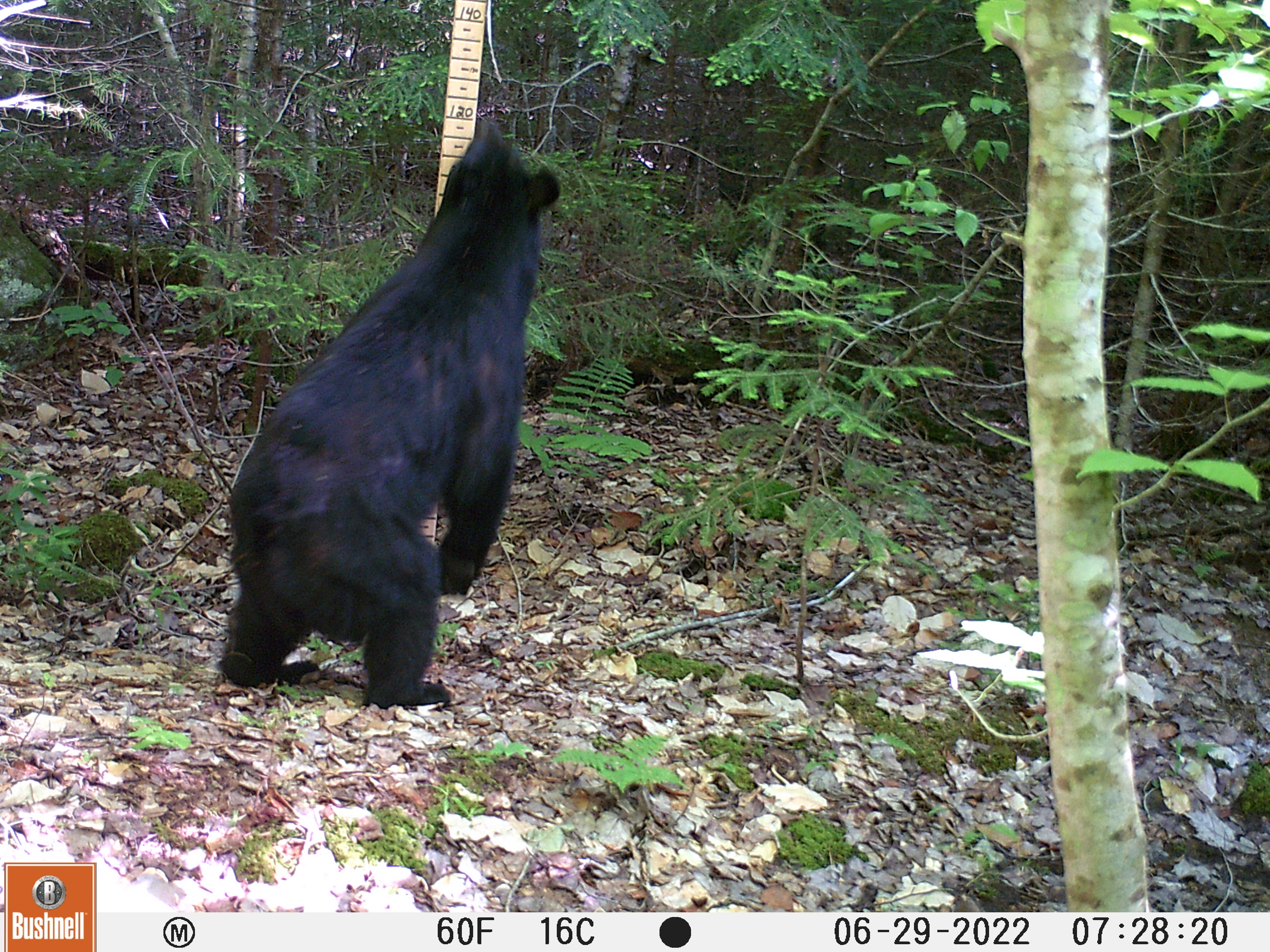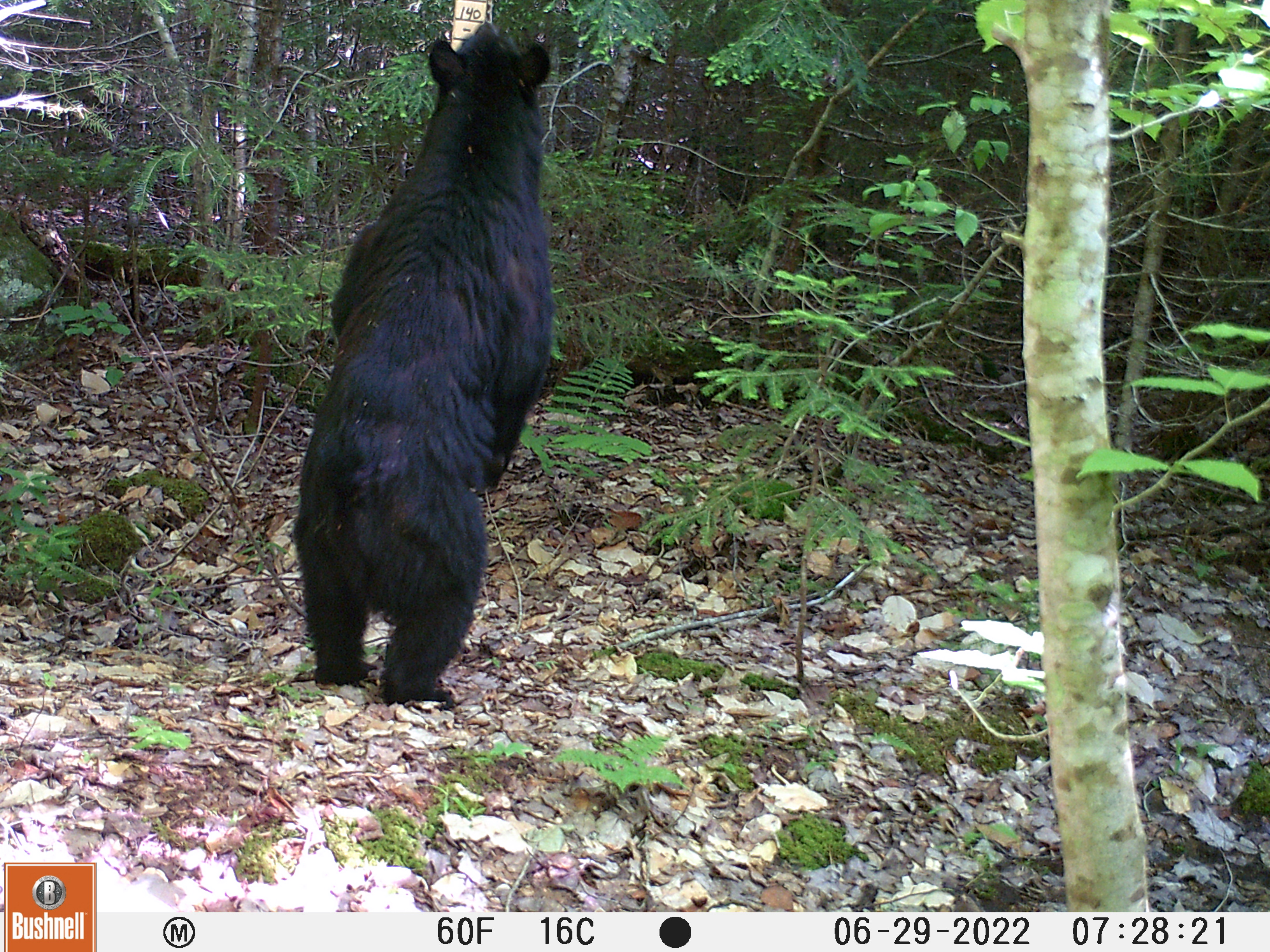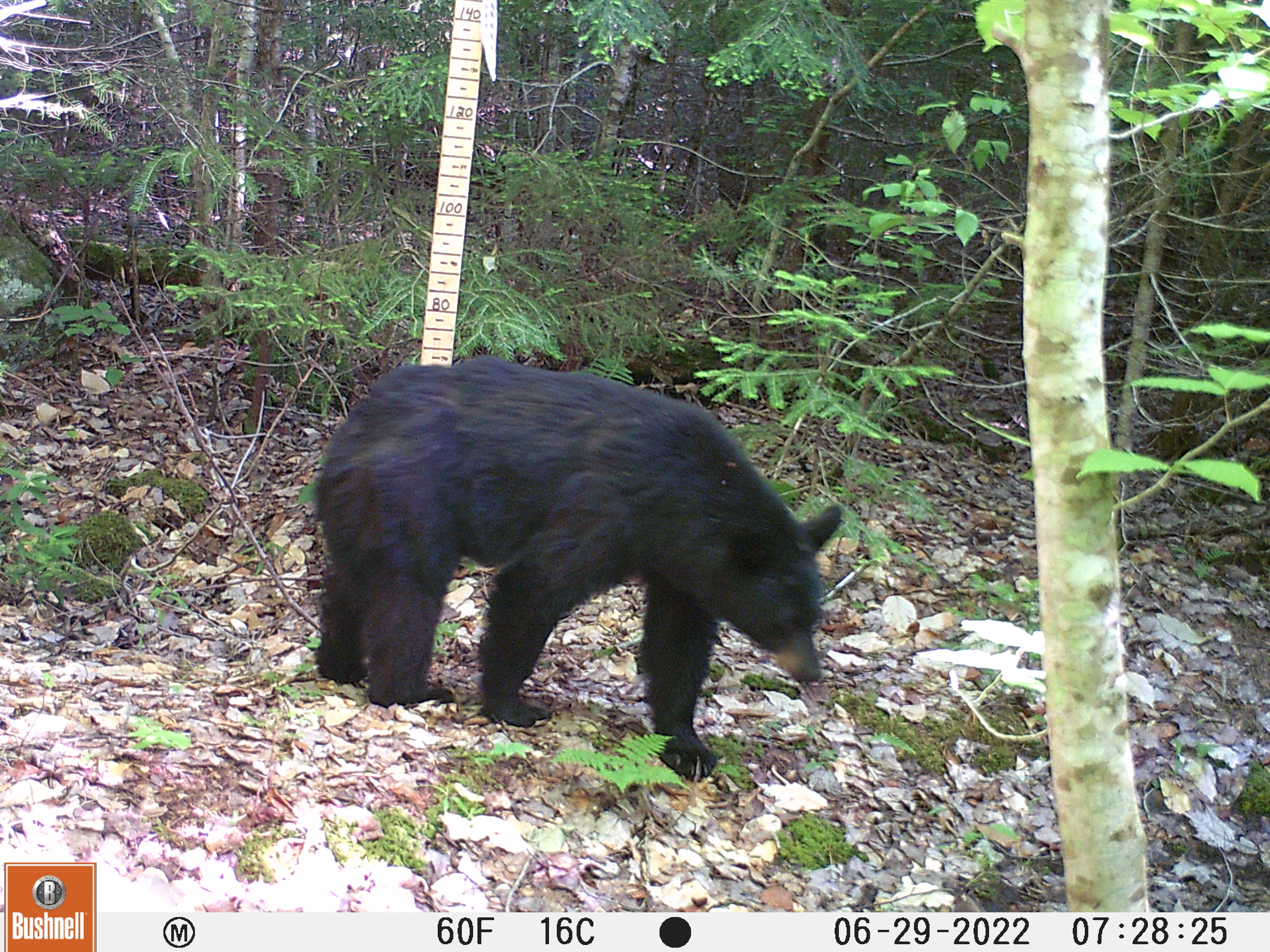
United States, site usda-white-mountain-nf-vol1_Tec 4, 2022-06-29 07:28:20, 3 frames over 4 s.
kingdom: Animalia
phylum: Chordata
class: Mammalia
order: Carnivora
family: Ursidae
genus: Ursus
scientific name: Ursus americanus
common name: black bear